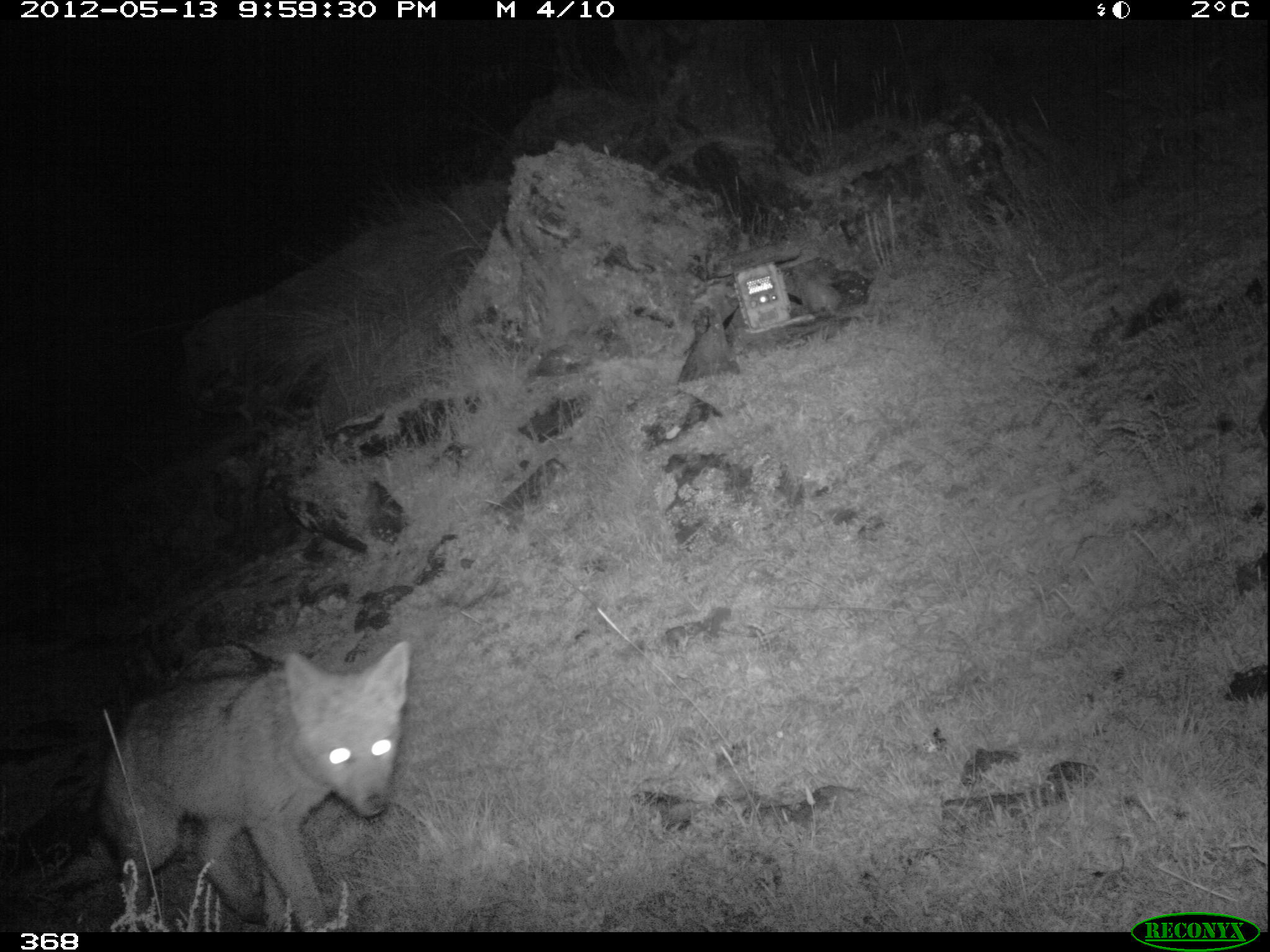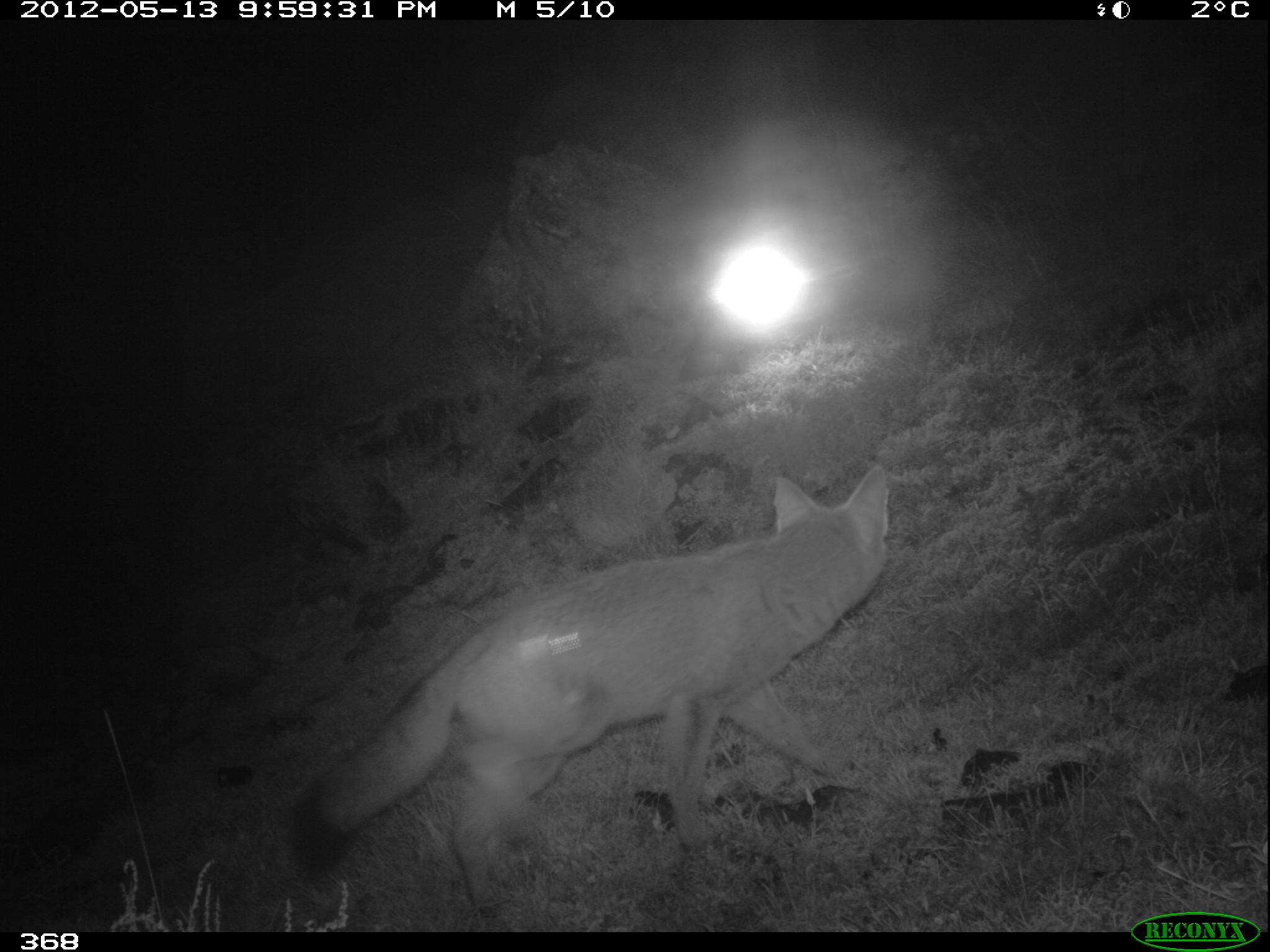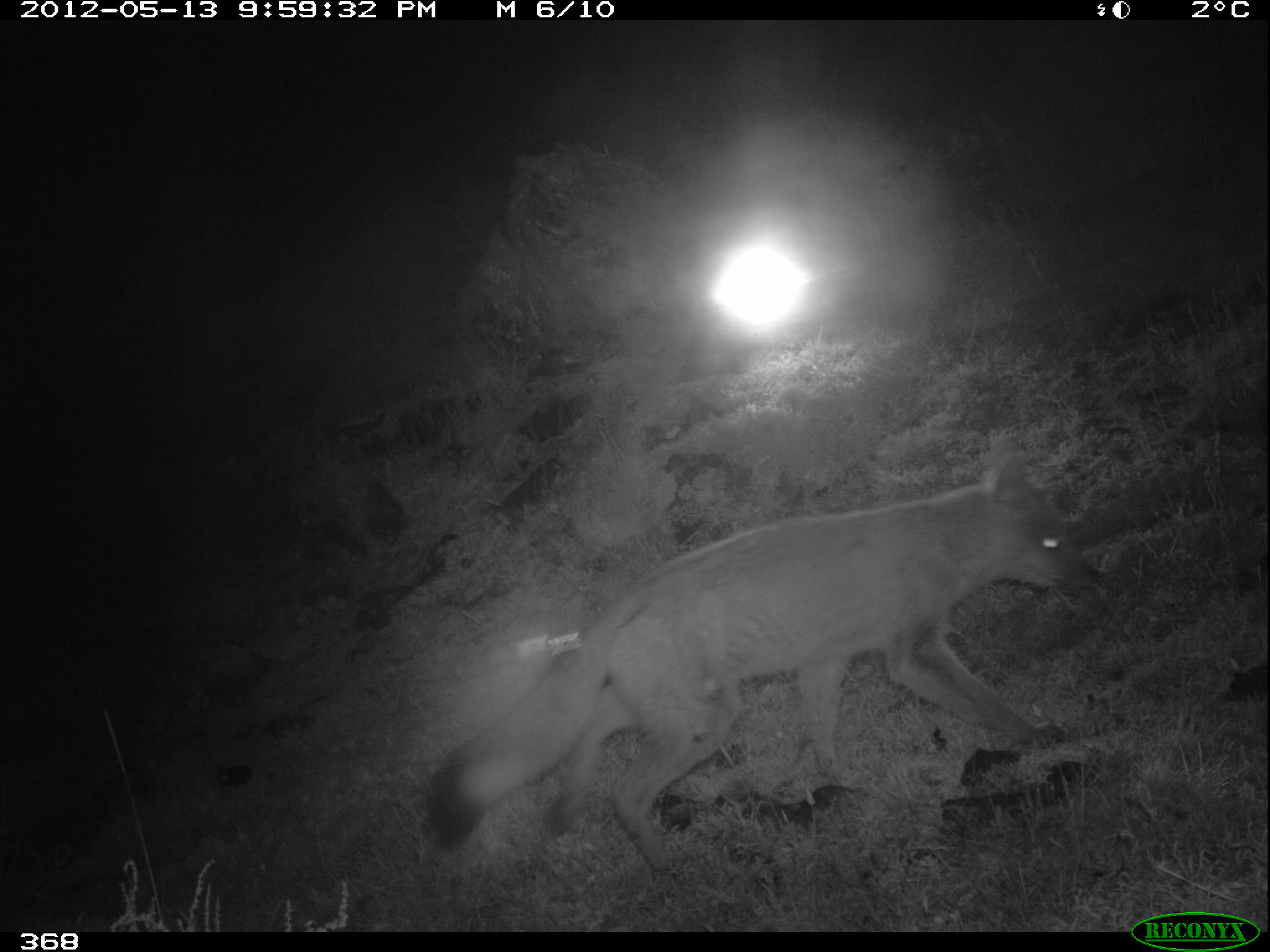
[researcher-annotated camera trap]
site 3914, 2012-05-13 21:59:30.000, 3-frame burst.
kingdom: Animalia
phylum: Chordata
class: Mammalia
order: Carnivora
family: Canidae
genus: Lycalopex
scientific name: Lycalopex culpaeus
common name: culpeo